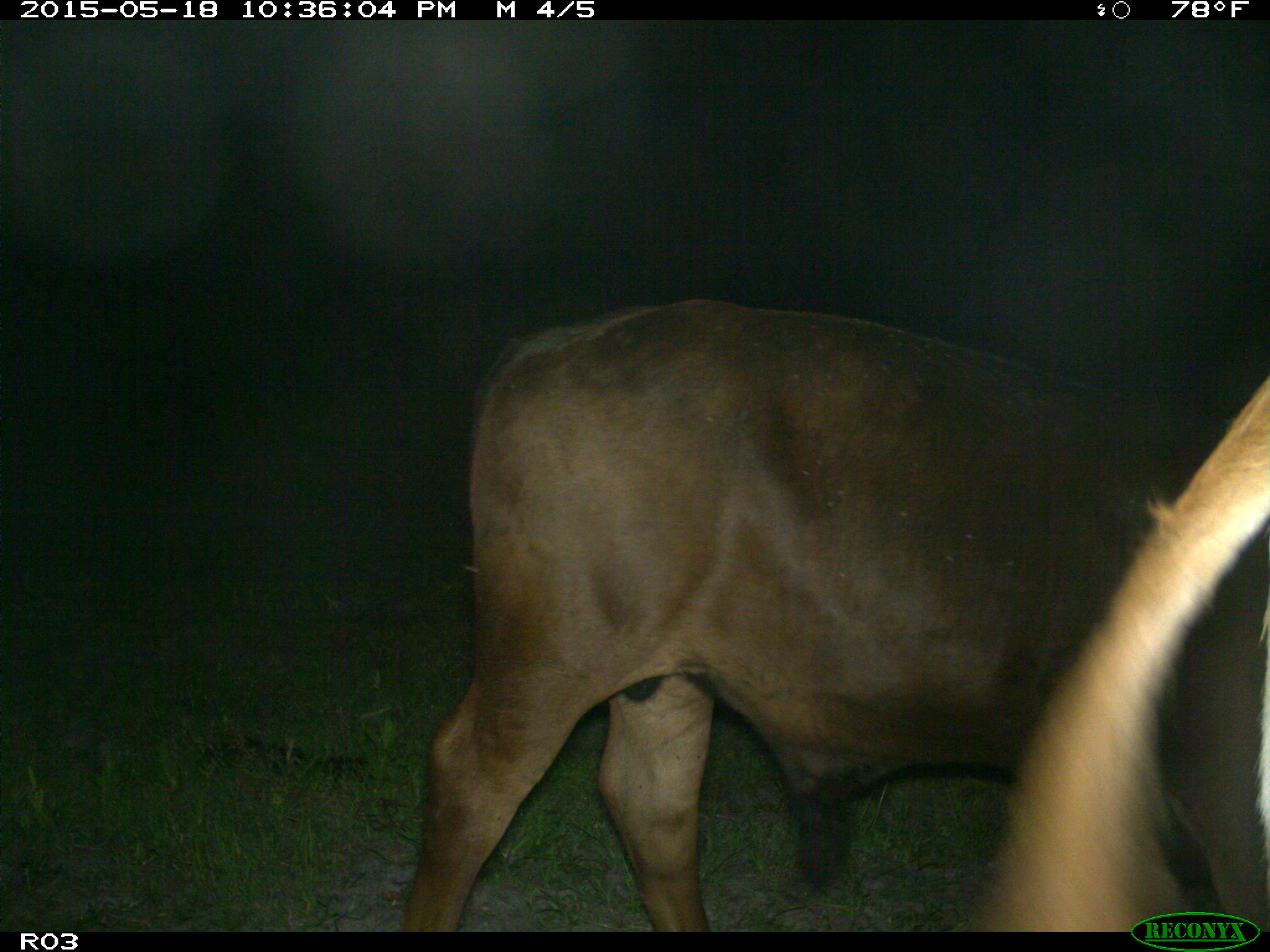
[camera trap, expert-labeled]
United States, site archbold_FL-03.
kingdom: Animalia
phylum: Chordata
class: Mammalia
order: Artiodactyla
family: Bovidae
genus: Bos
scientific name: Bos taurus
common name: domestic cow